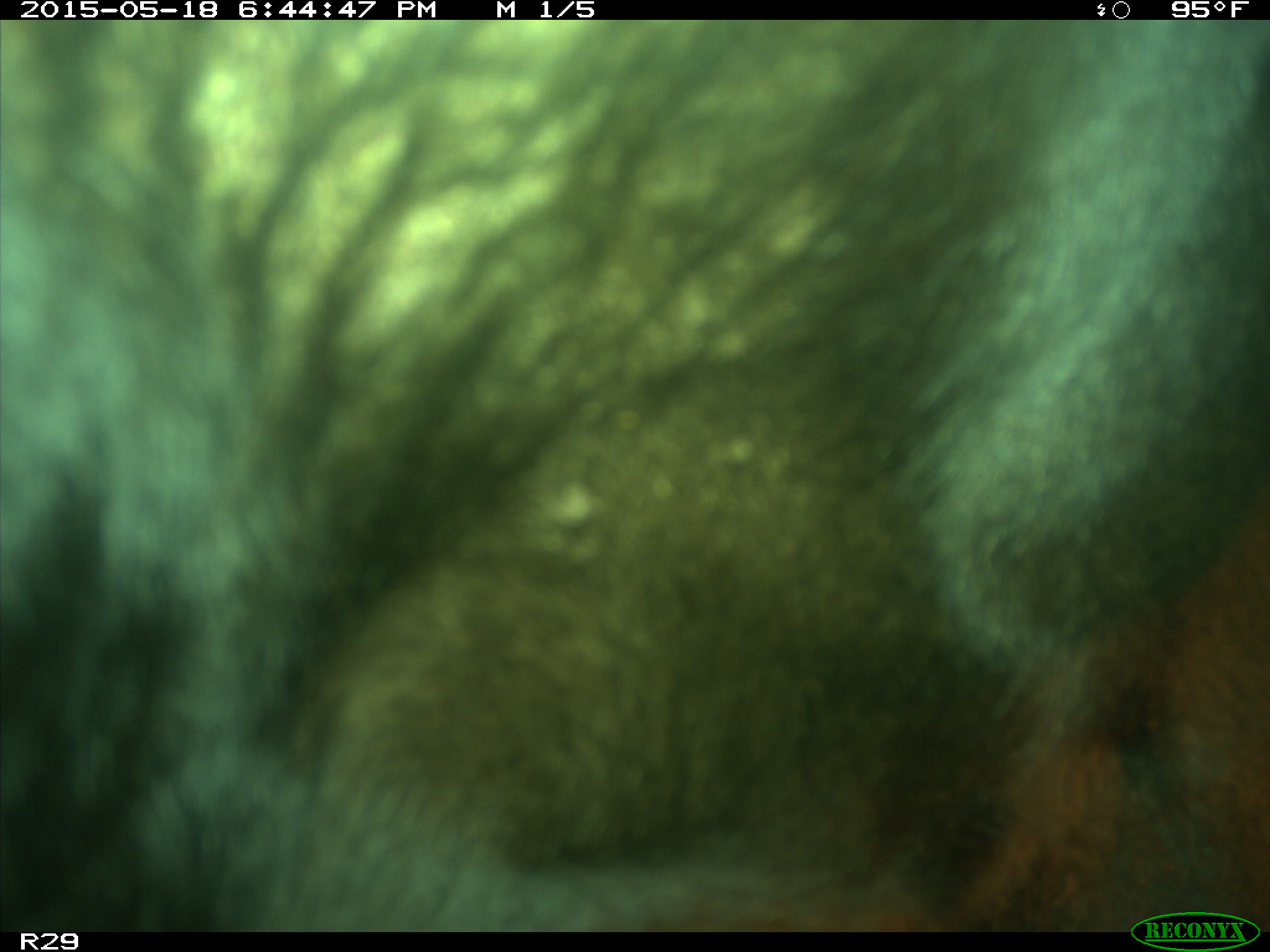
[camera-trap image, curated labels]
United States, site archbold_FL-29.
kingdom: Animalia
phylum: Chordata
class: Mammalia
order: Artiodactyla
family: Bovidae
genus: Bos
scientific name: Bos taurus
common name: domestic cow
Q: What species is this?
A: Bos taurus (domestic cow).